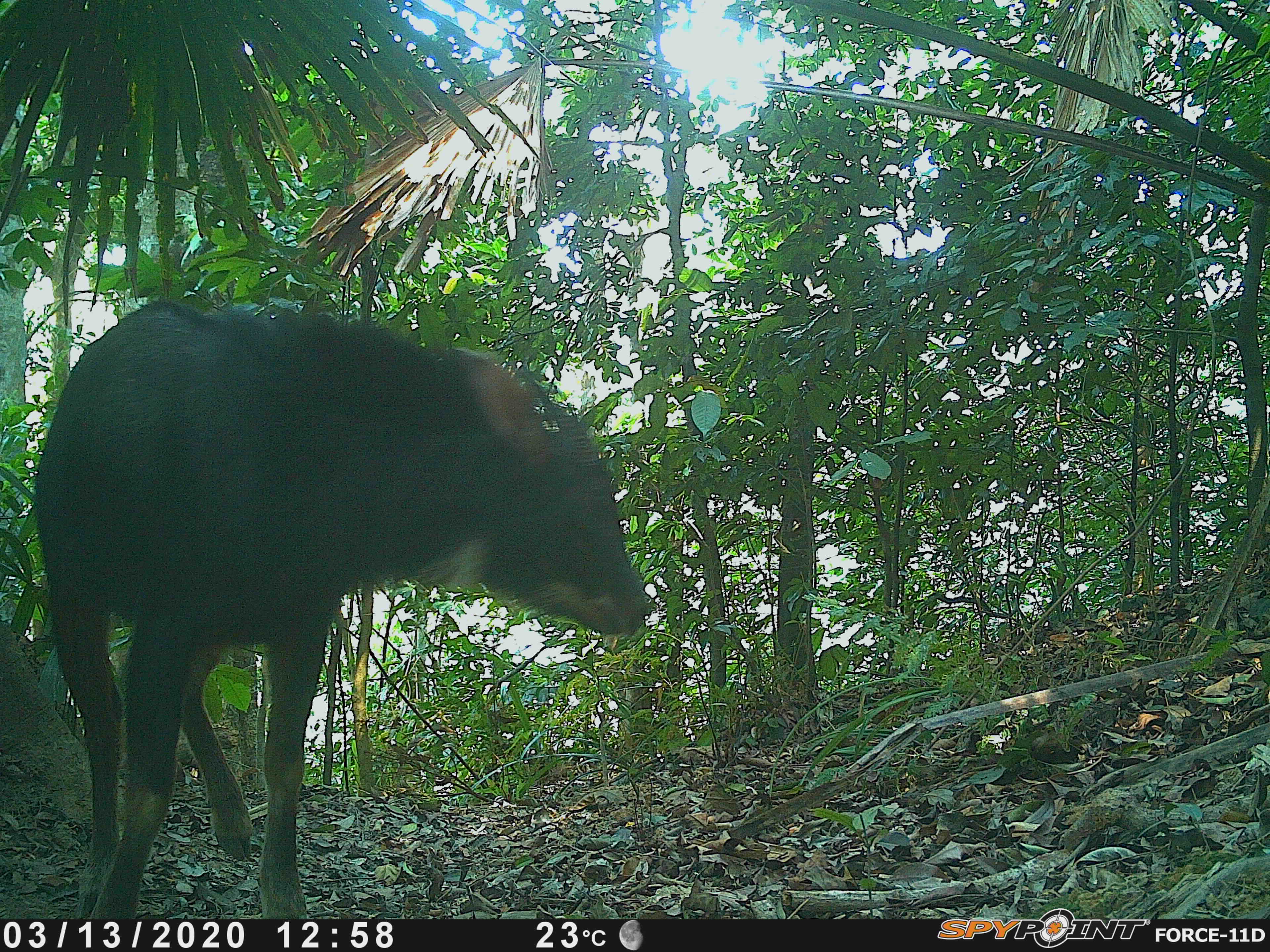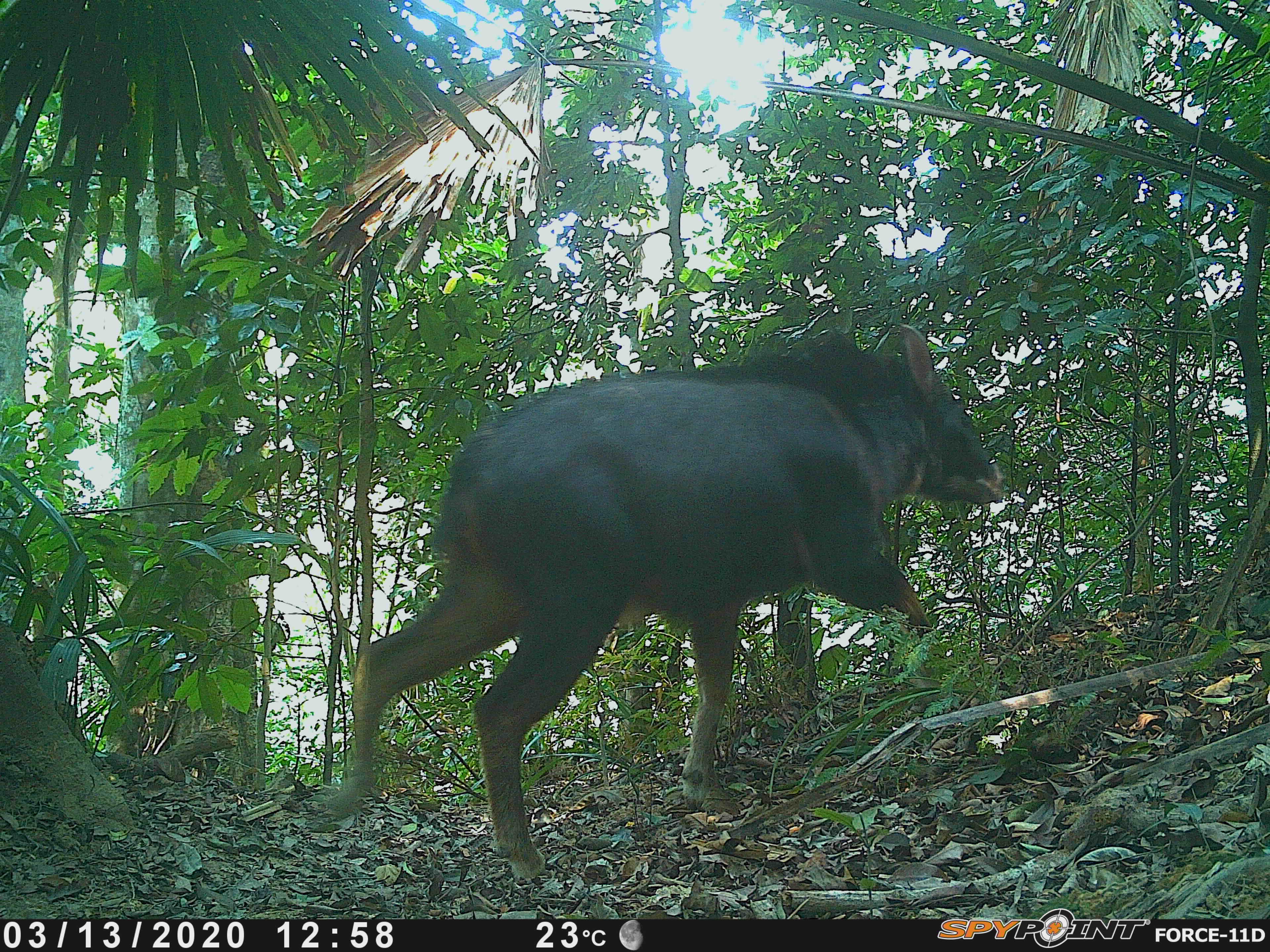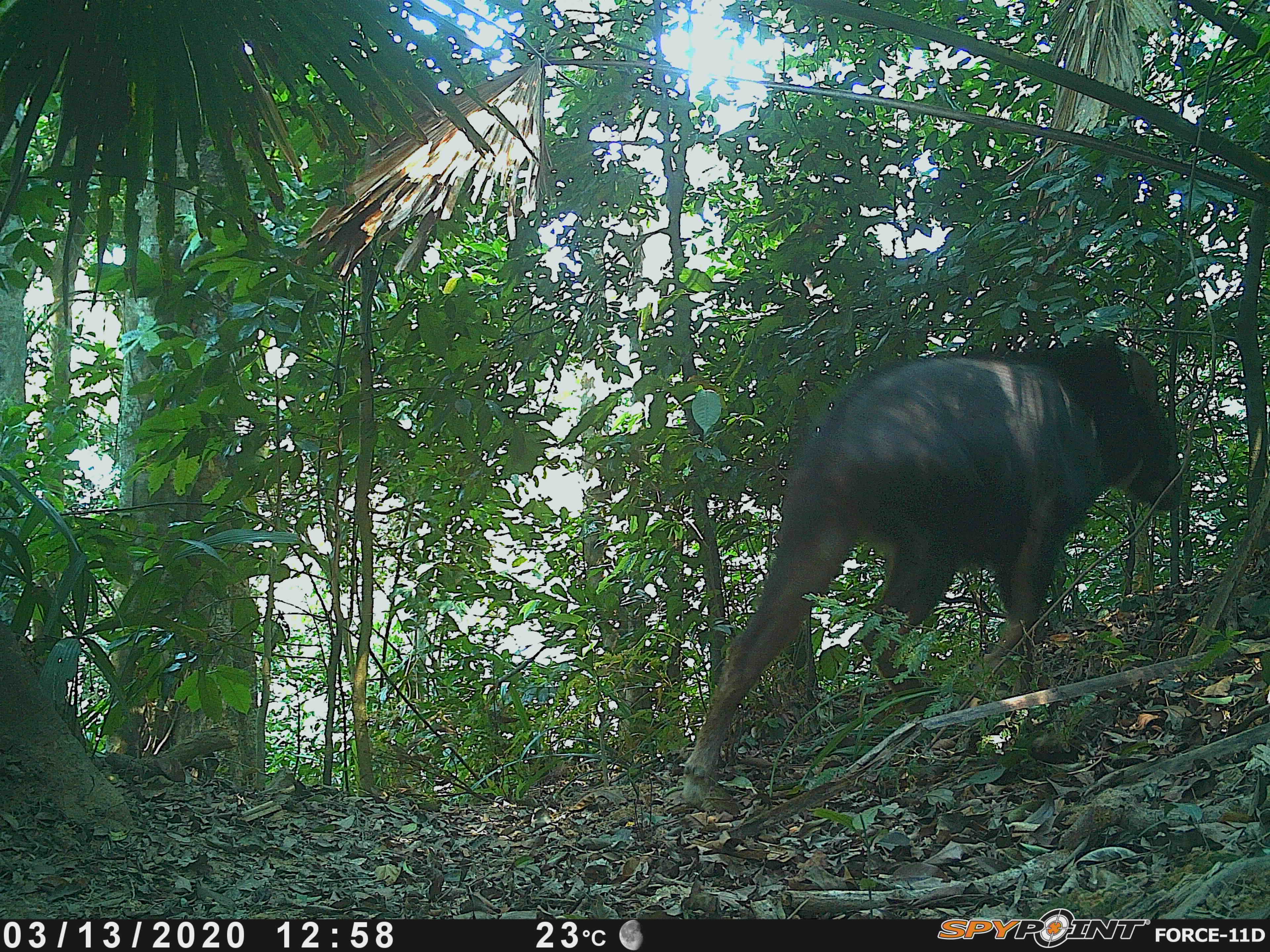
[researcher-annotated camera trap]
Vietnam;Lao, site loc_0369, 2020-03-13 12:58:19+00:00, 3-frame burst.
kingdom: Animalia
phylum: Chordata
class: Mammalia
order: Artiodactyla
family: Bovidae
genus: Capricornis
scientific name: Capricornis sumatraensis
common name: chinese serow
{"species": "chinese serow (Capricornis sumatraensis)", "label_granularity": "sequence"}